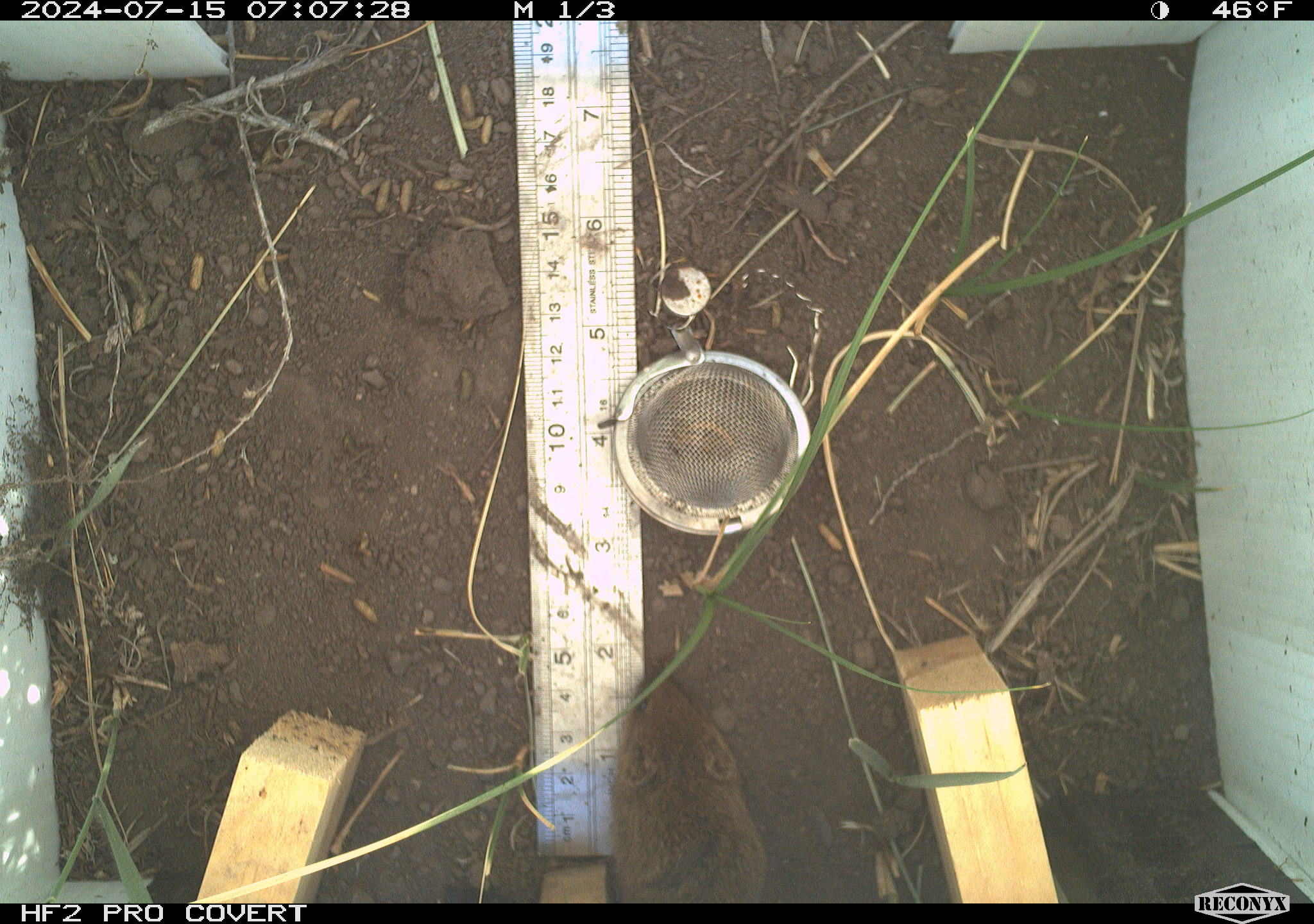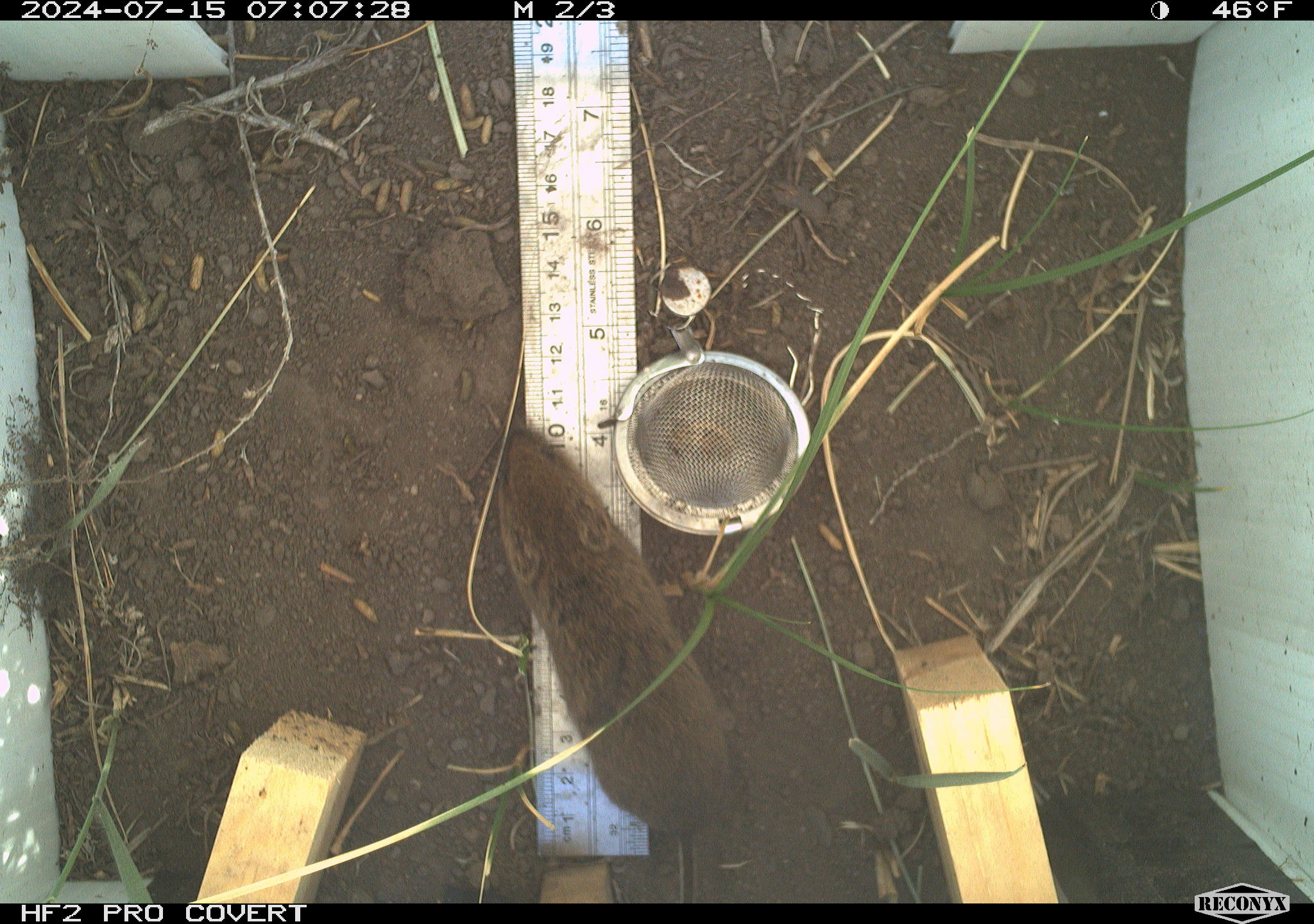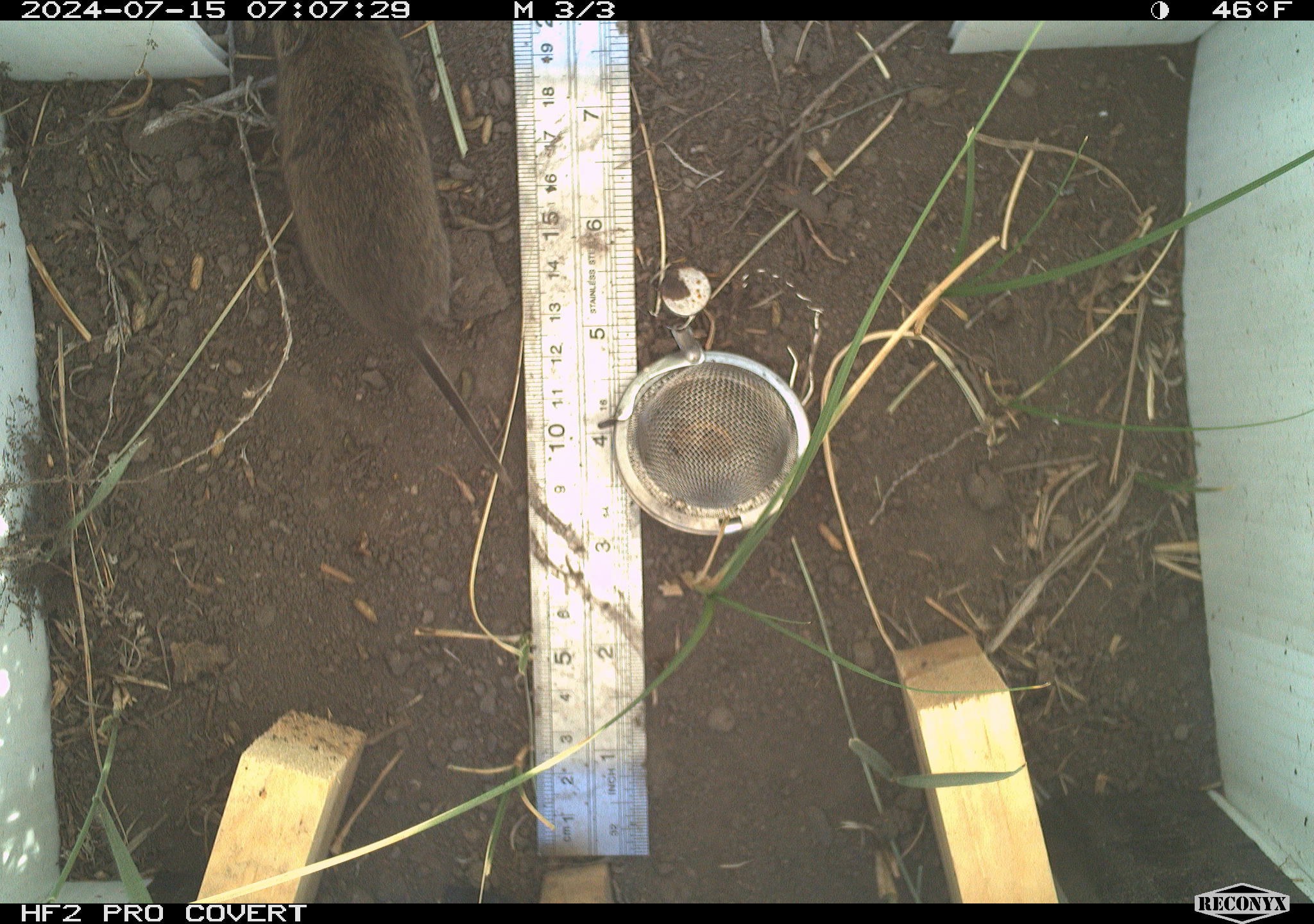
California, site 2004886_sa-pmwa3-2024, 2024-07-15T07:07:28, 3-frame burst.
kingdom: Animalia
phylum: Chordata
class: Mammalia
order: Rodentia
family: Cricetidae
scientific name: Arvicolinae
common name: voles, lemmings, and muskrats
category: arvicolinae subfamily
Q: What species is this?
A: Arvicolinae subfamily (voles, lemmings, and muskrats) (Arvicolinae).